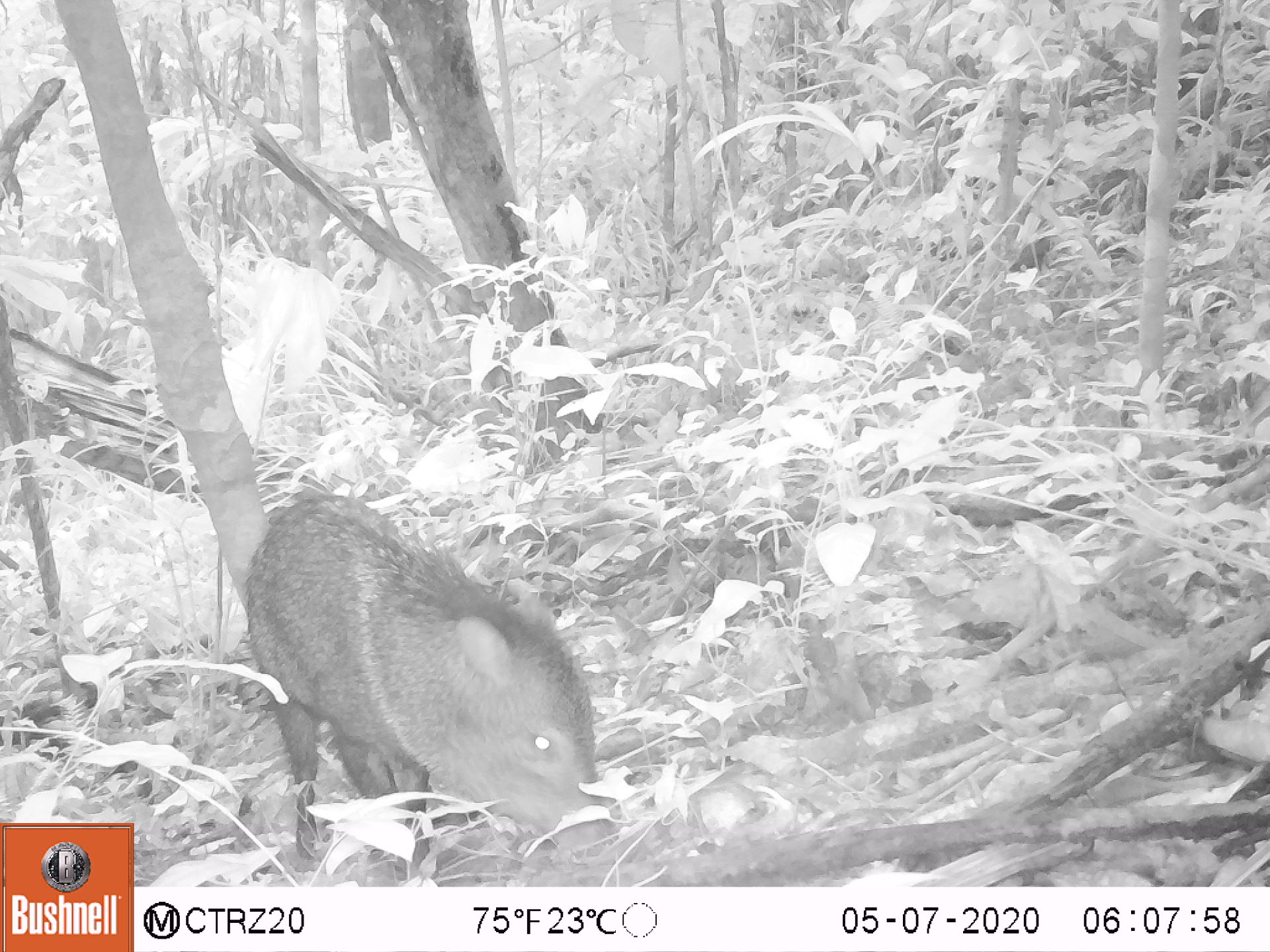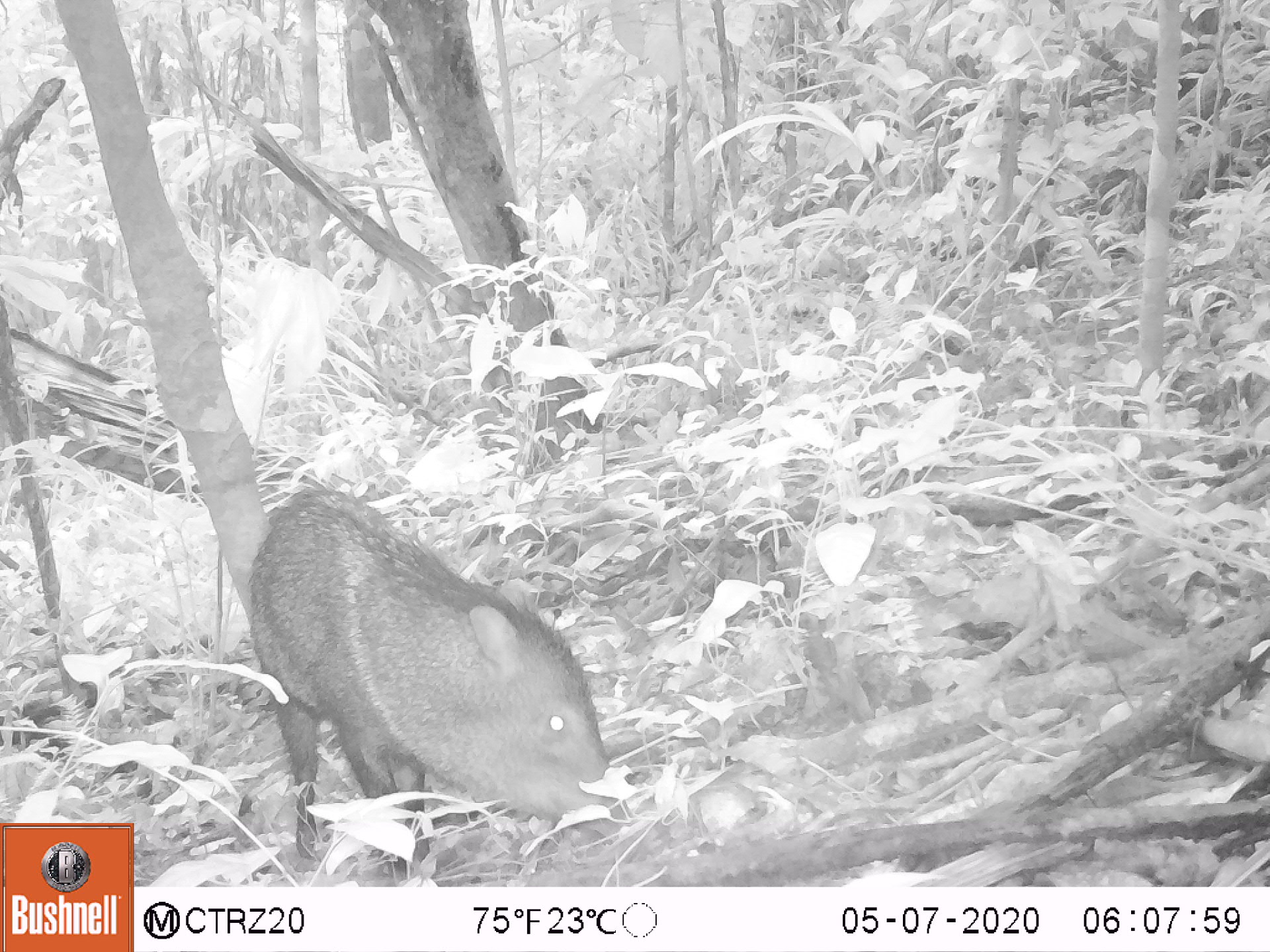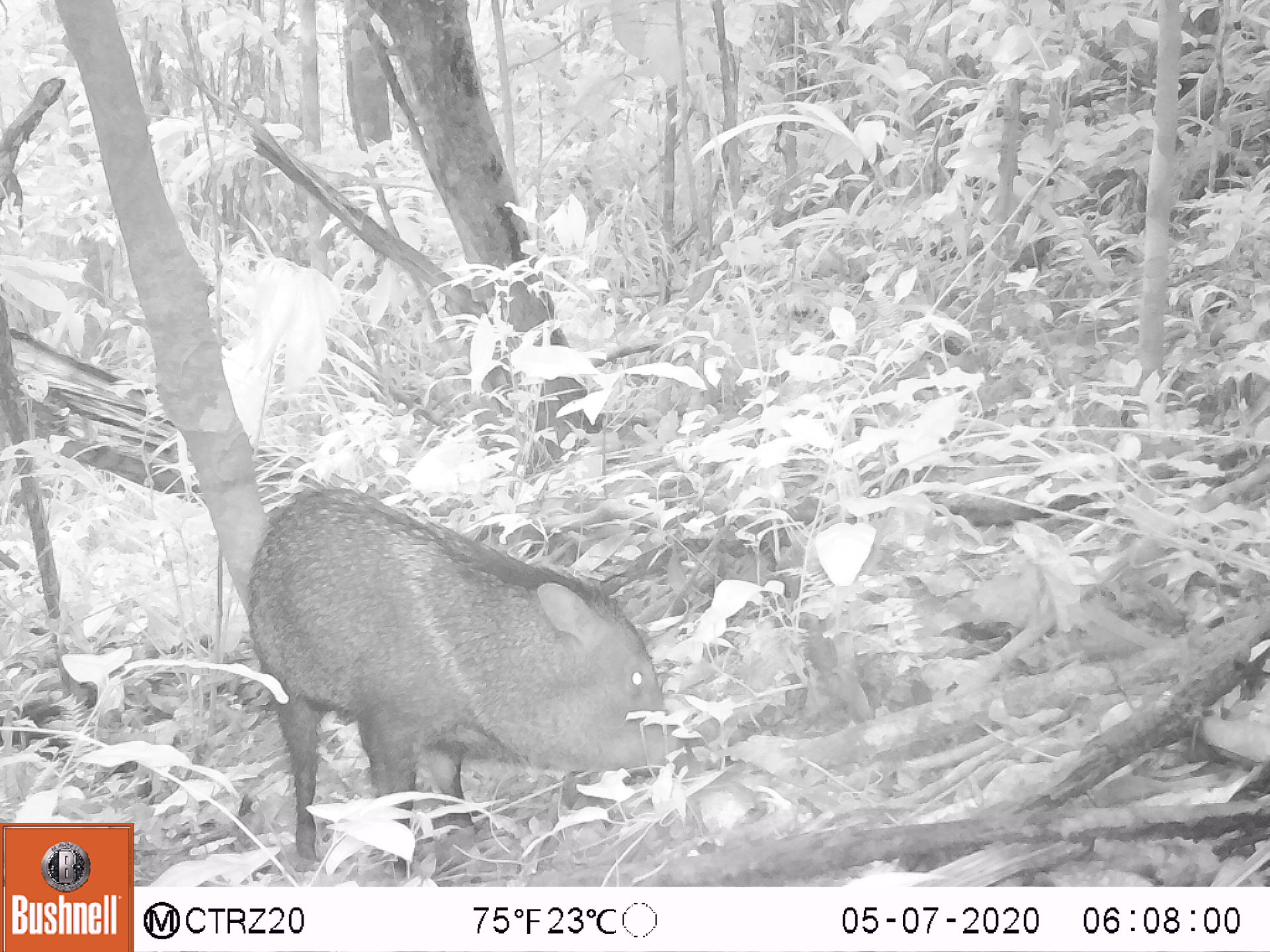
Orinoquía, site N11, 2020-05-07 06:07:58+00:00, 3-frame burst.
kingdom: Animalia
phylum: Chordata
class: Mammalia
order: Artiodactyla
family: Tayassuidae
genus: Pecari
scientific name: Pecari tajacu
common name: collared peccary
Collared peccary (Pecari tajacu).